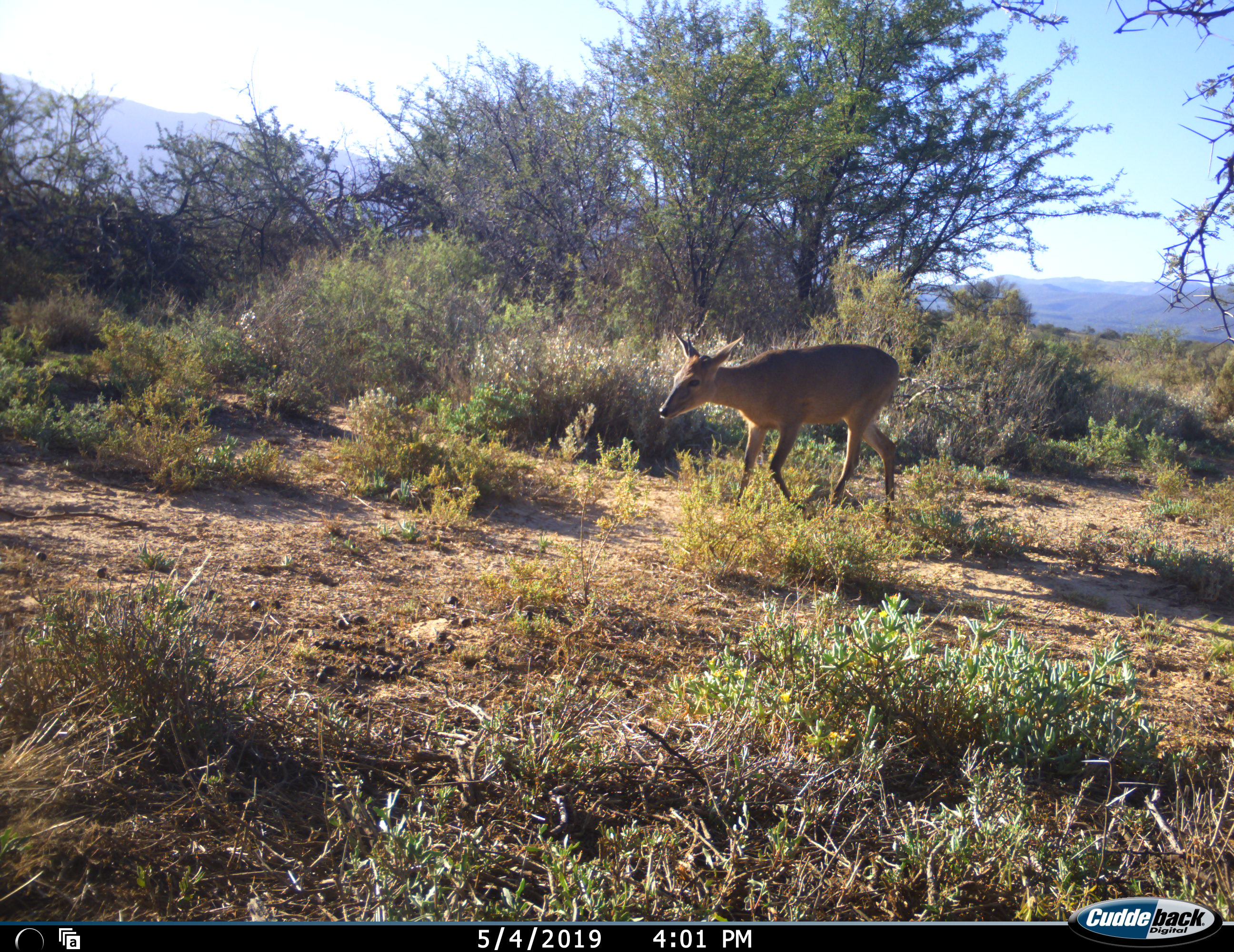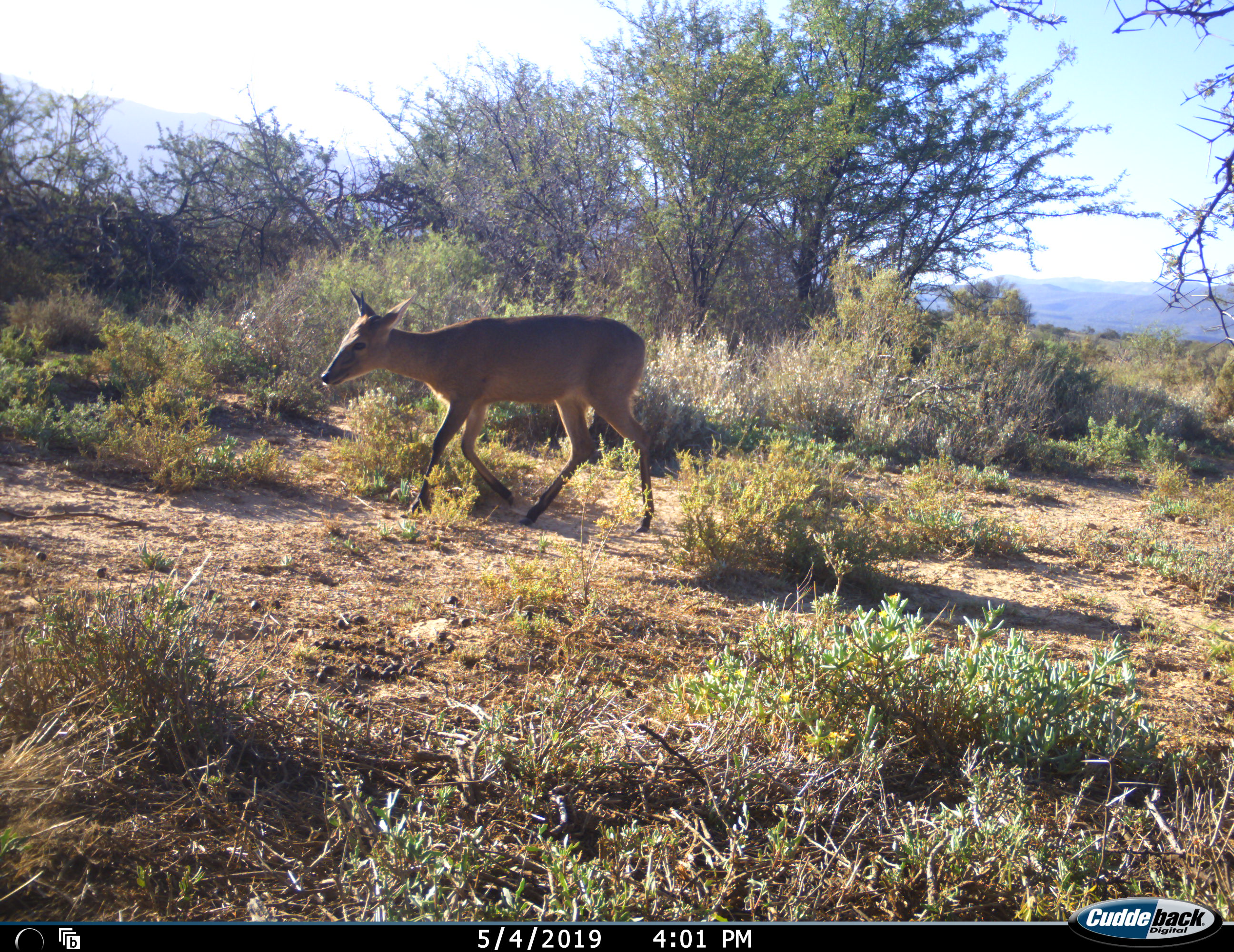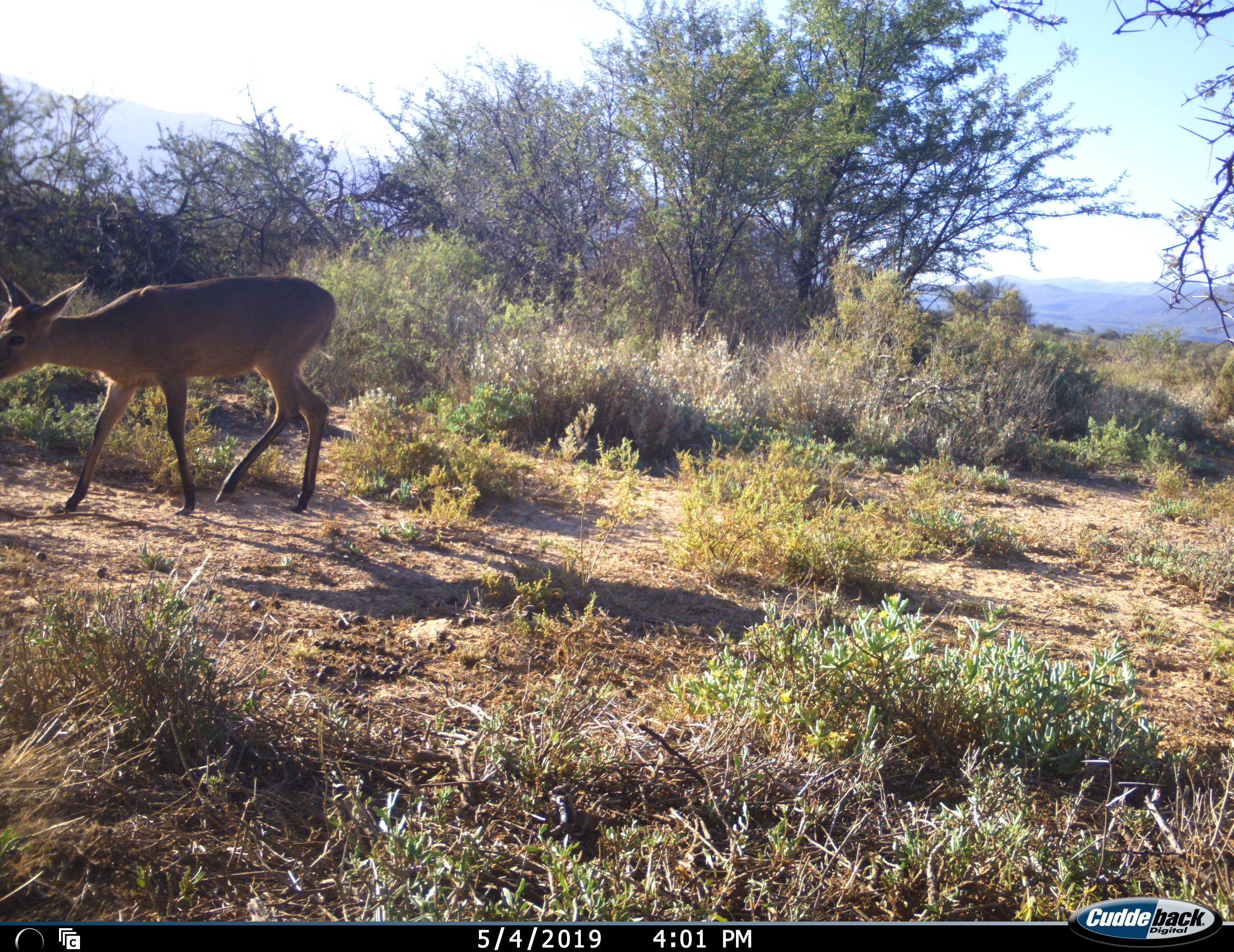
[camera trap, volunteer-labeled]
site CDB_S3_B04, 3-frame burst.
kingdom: Animalia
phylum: Chordata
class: Mammalia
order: Artiodactyla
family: Bovidae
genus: Sylvicapra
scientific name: Sylvicapra grimmia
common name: common duiker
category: duikercommongrey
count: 1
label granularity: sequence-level